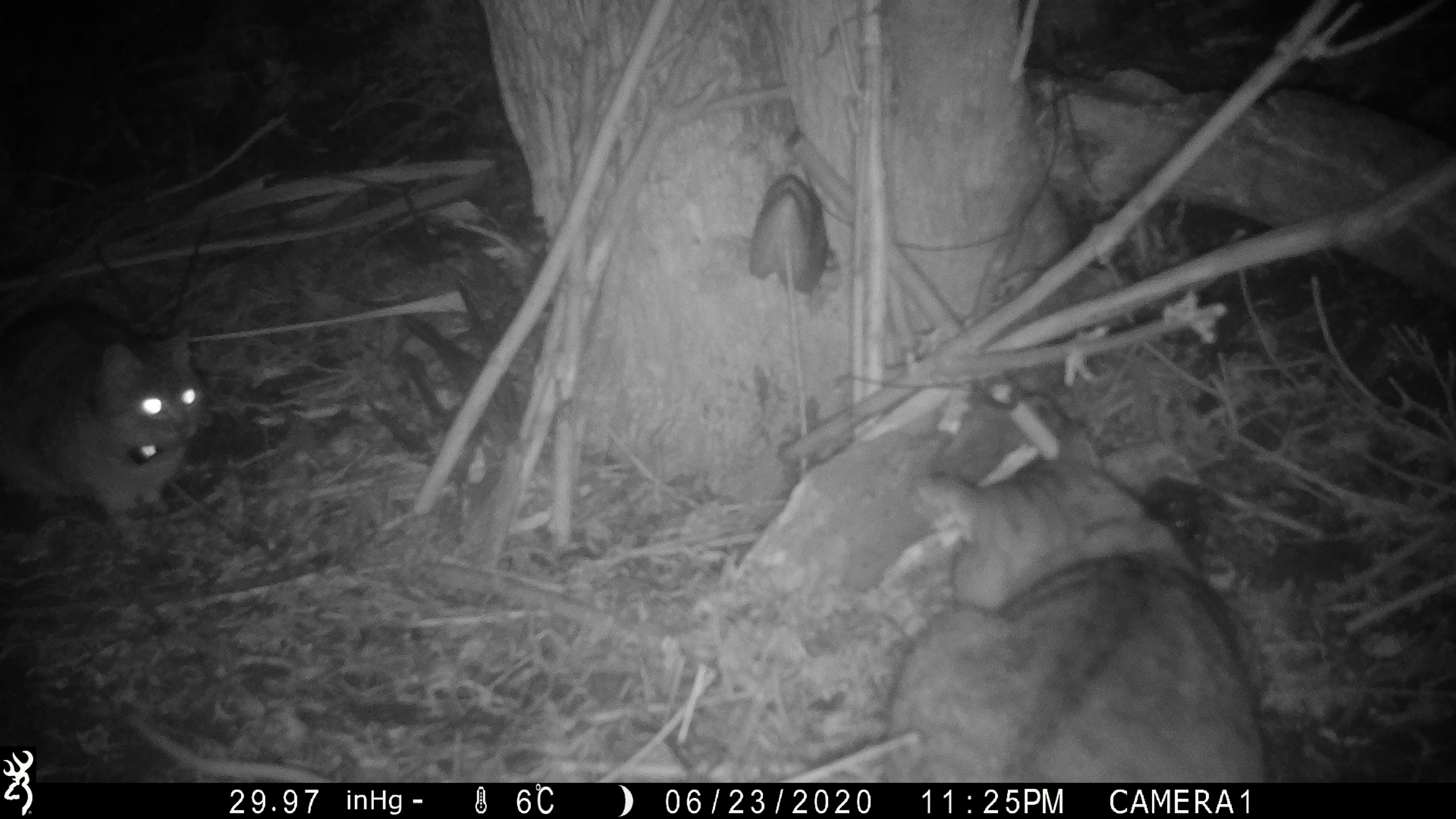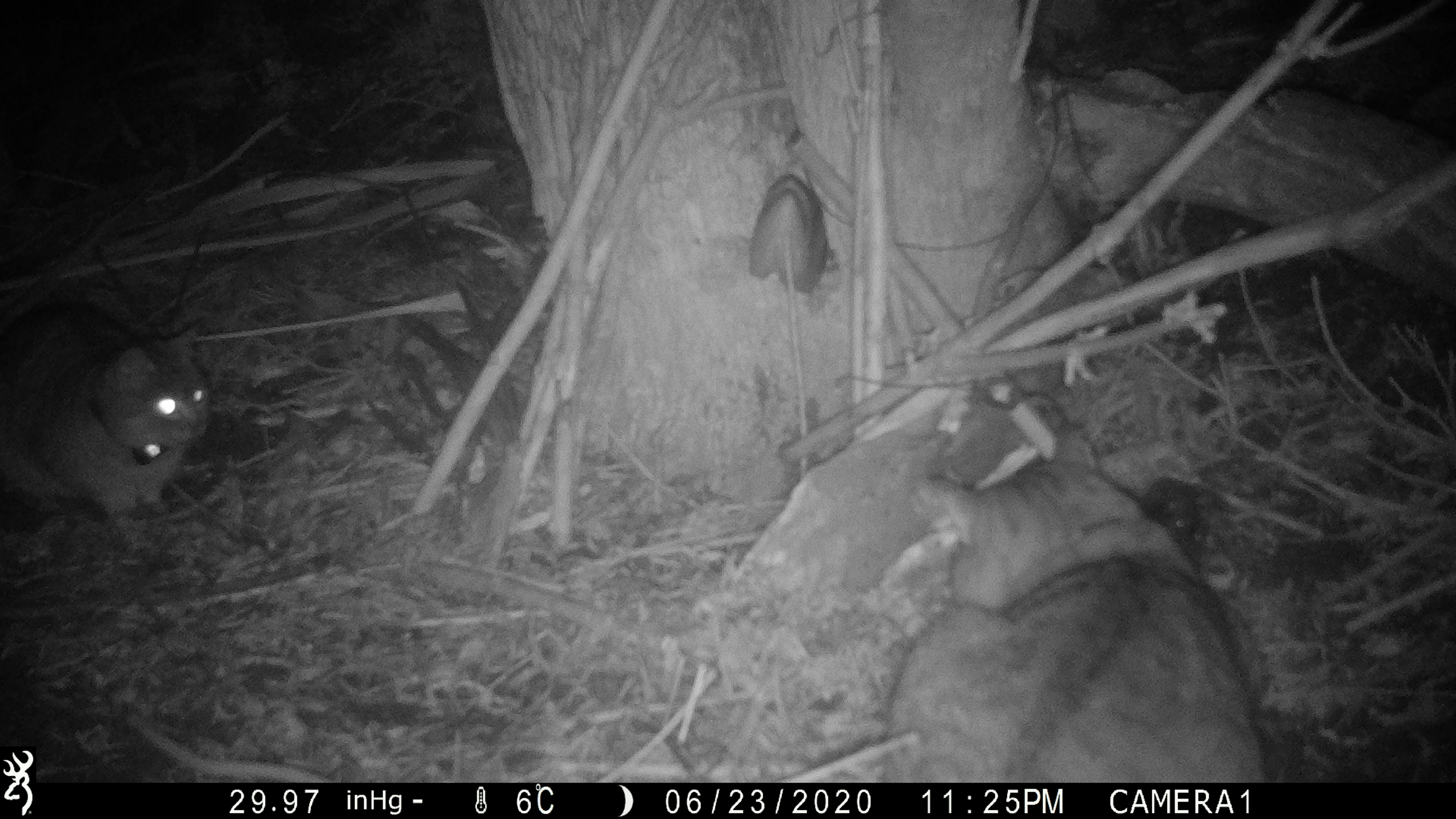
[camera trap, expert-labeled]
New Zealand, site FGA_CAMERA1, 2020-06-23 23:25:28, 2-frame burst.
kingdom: Animalia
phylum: Chordata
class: Mammalia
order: Carnivora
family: Felidae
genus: Felis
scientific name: Felis catus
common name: domestic cat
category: cat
Cat (domestic cat) (Felis catus).